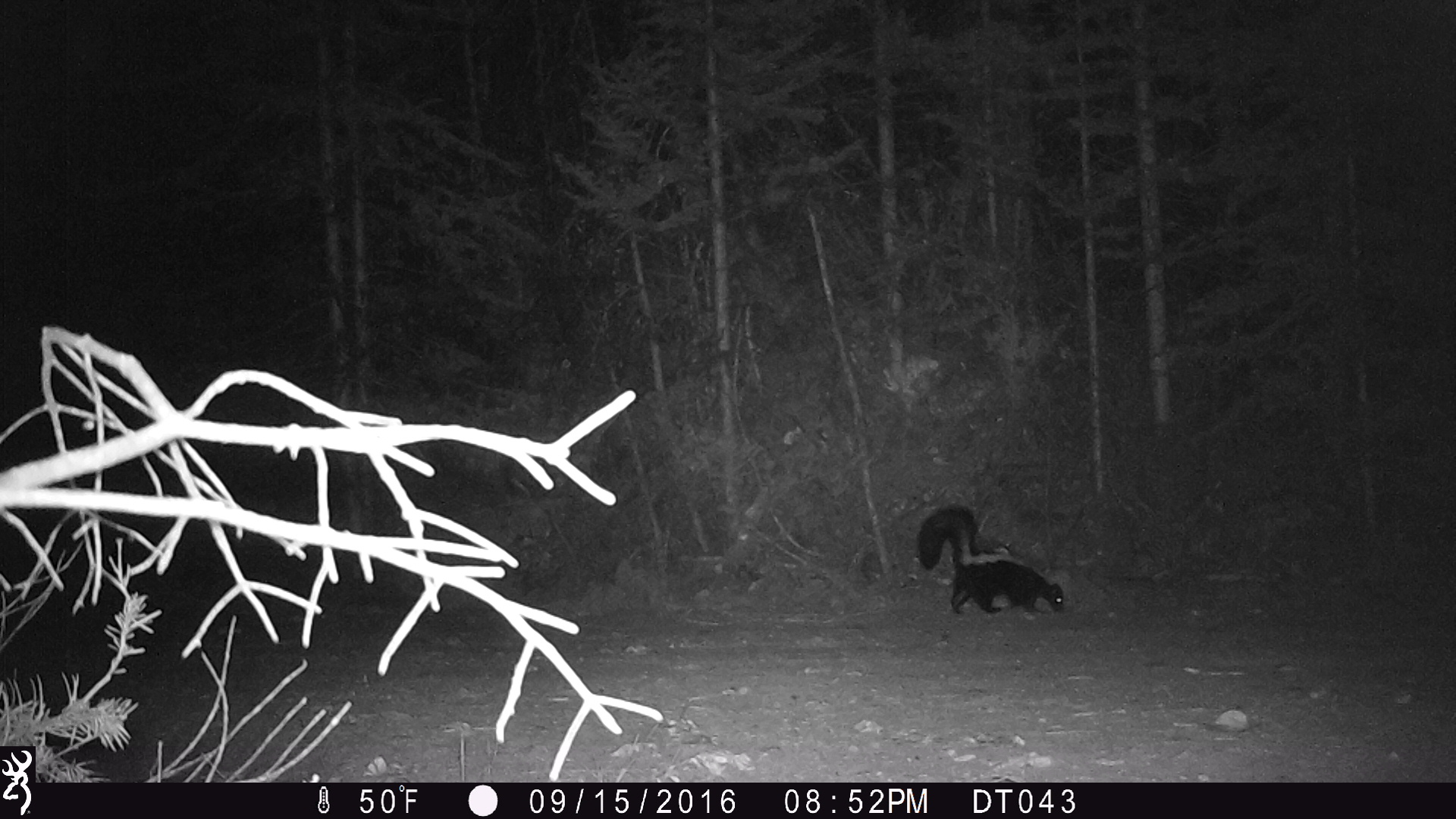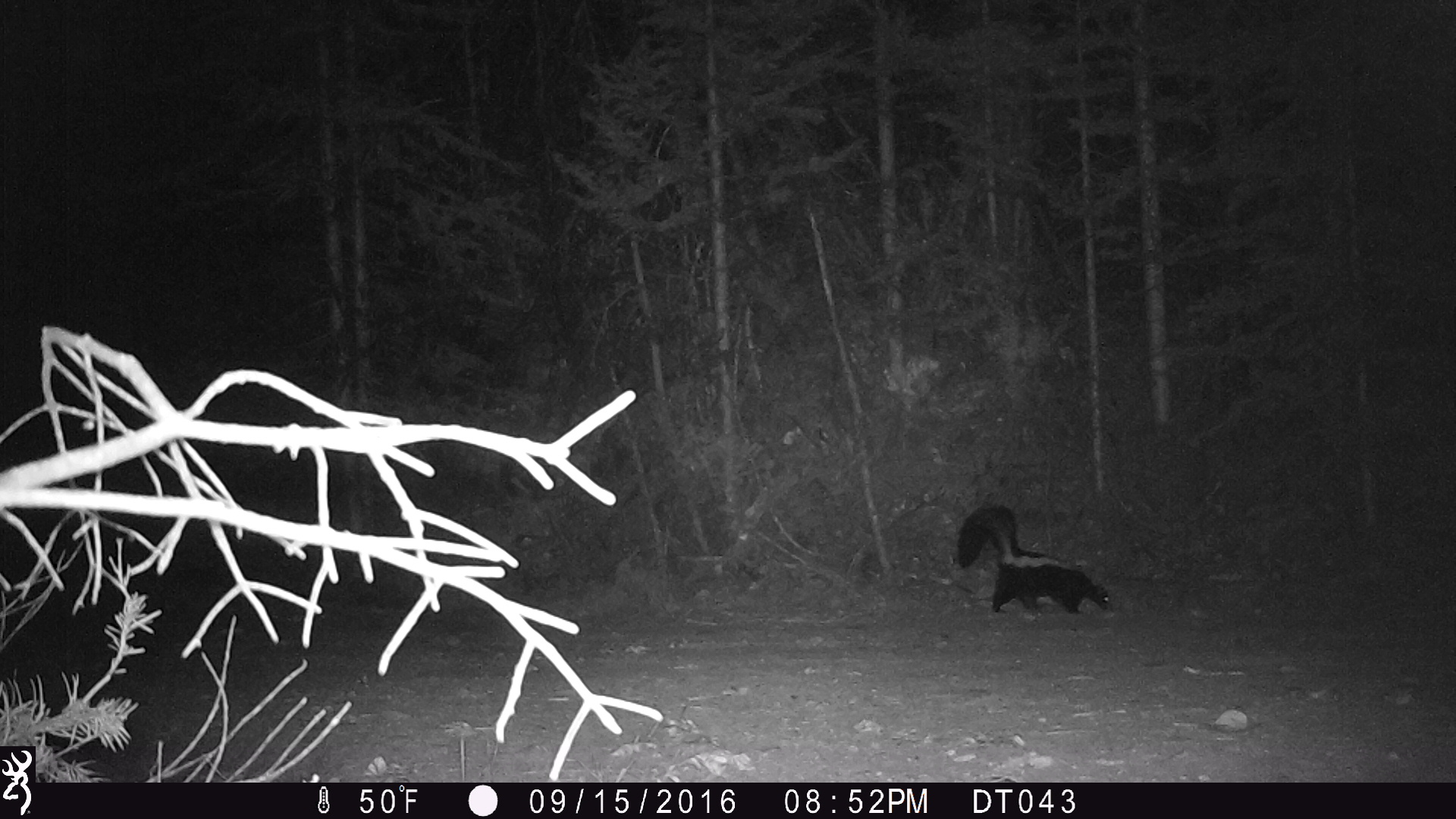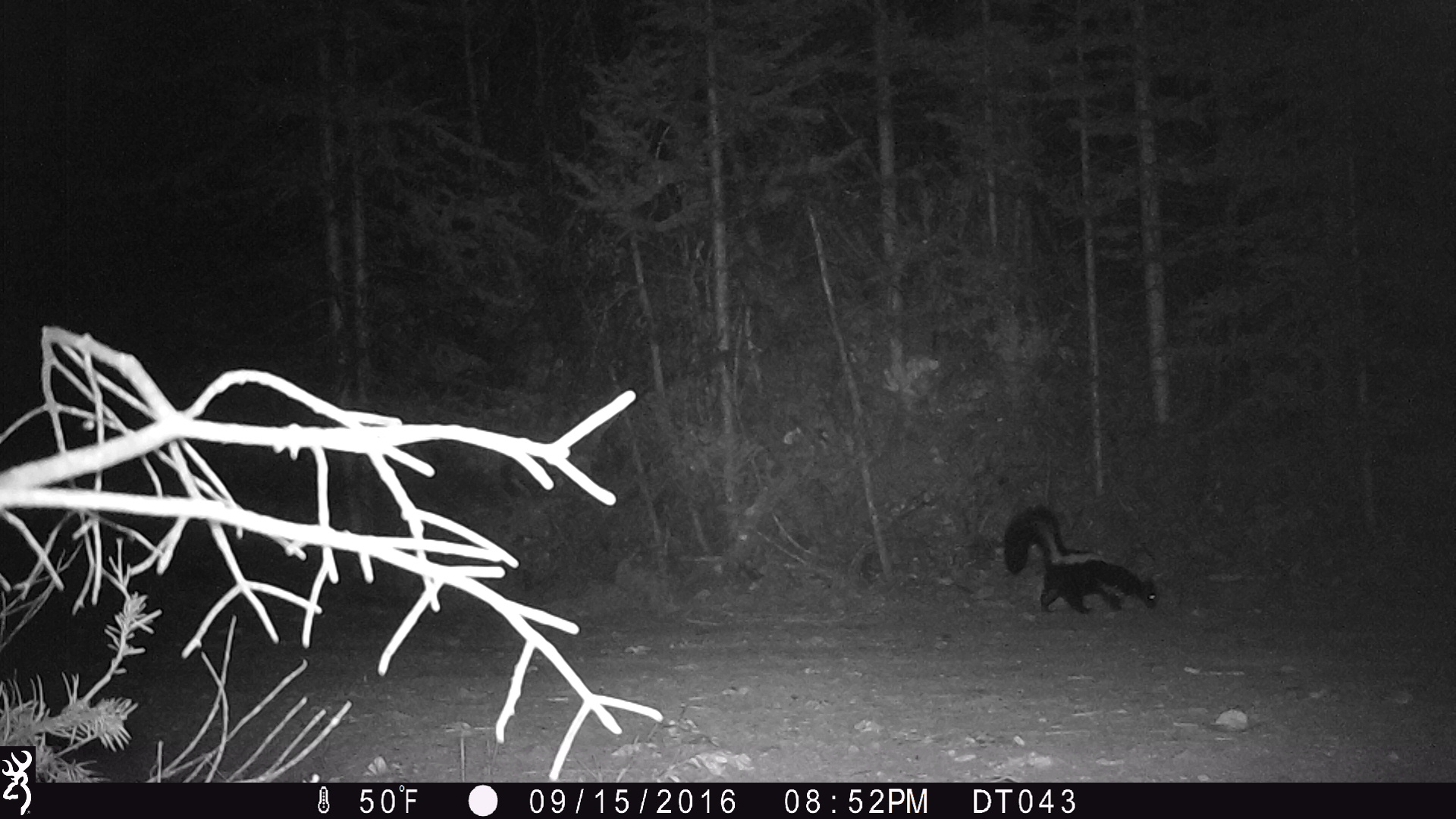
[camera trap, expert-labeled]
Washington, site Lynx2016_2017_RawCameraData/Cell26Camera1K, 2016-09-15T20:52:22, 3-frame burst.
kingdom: Animalia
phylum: Chordata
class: Mammalia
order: Carnivora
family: Mephitidae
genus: Mephitis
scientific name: Mephitis mephitis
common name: striped skunk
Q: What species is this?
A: Mephitis mephitis (striped skunk).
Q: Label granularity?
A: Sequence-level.